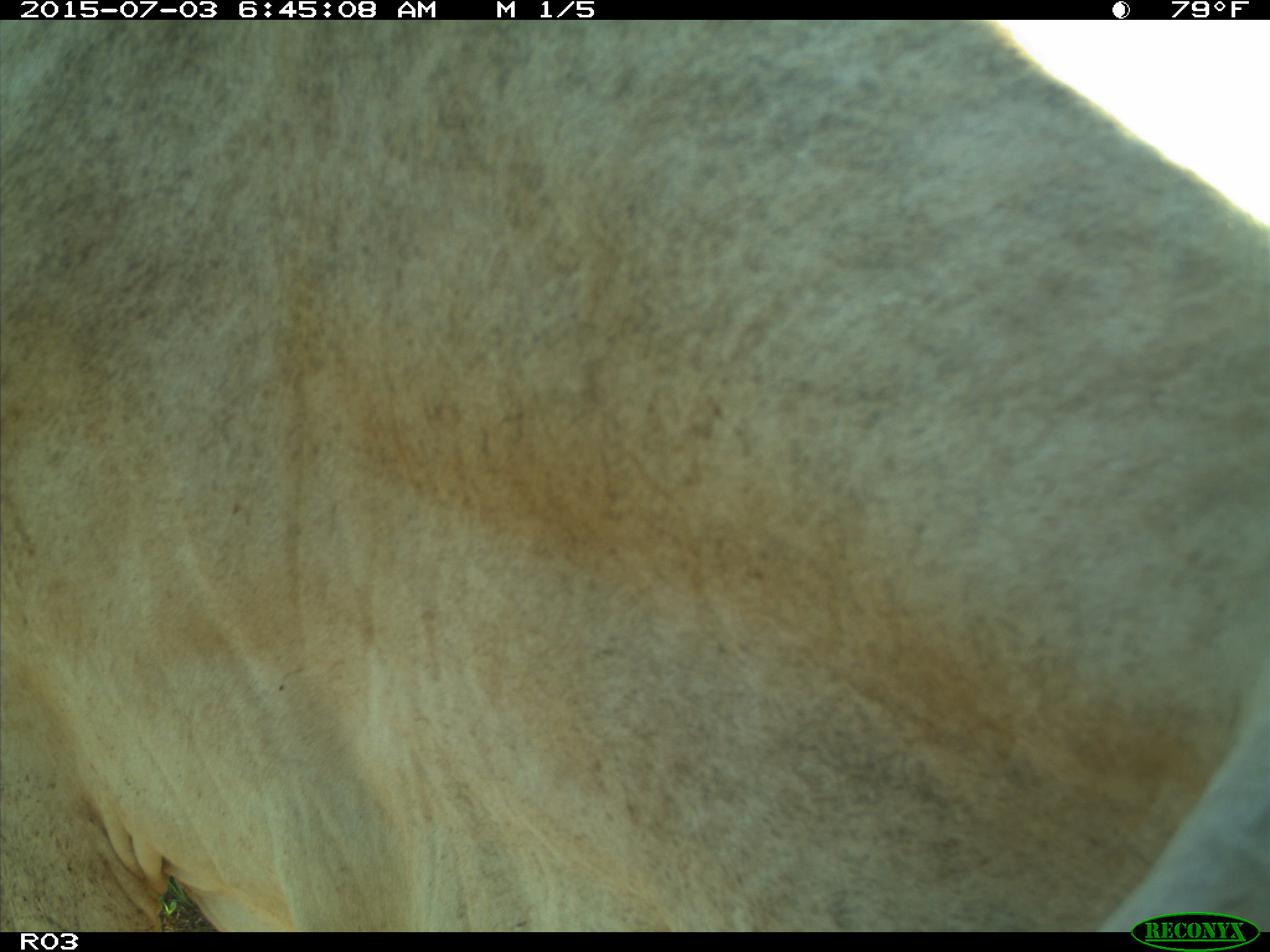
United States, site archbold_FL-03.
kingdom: Animalia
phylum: Chordata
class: Mammalia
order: Artiodactyla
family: Bovidae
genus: Bos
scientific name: Bos taurus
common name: domestic cow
Bos taurus (domestic cow).